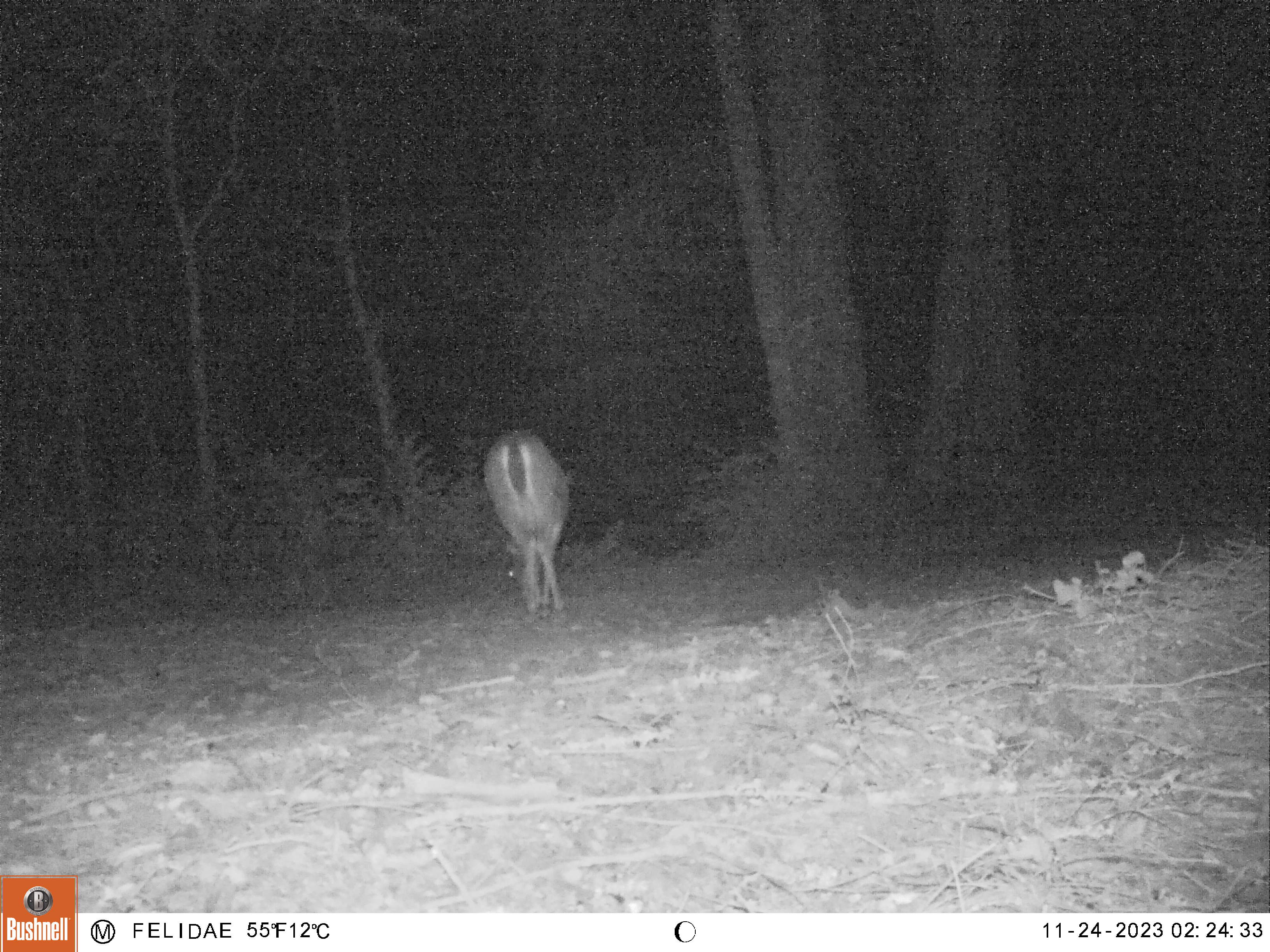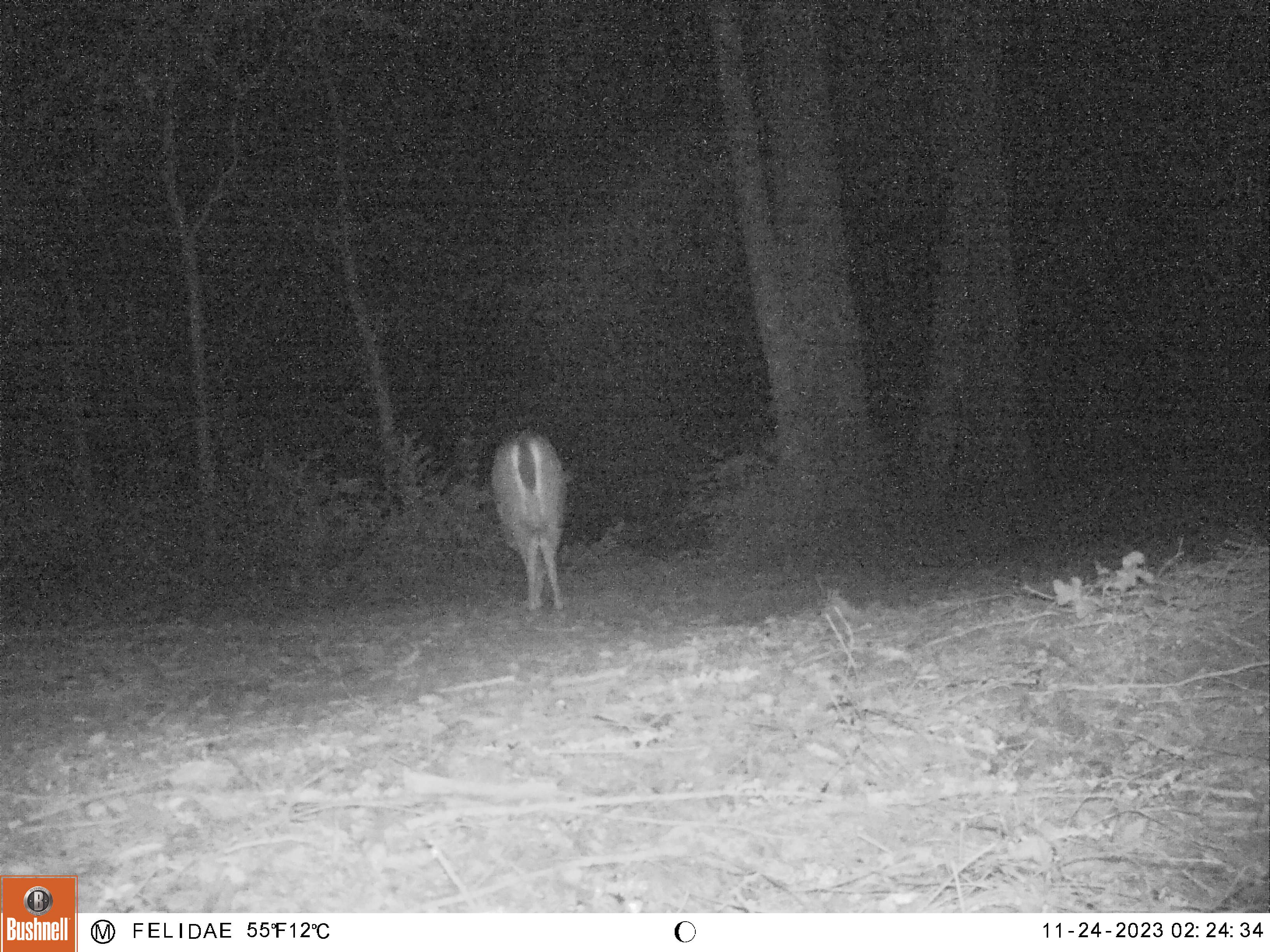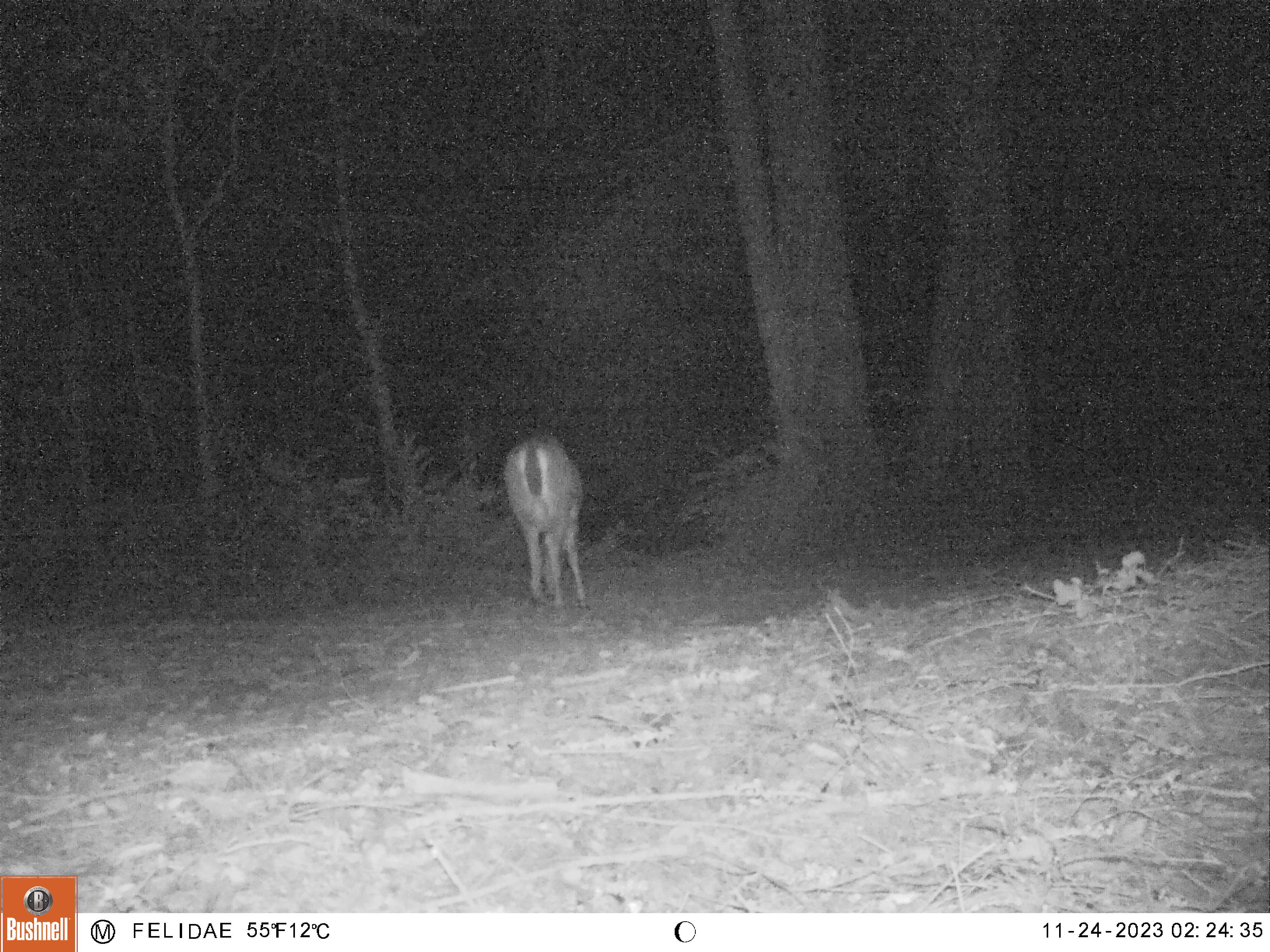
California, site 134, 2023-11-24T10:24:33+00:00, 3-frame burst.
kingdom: Animalia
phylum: Chordata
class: Mammalia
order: Artiodactyla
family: Cervidae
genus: Odocoileus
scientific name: Odocoileus hemionus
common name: mule deer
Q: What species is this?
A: Mule deer (Odocoileus hemionus).